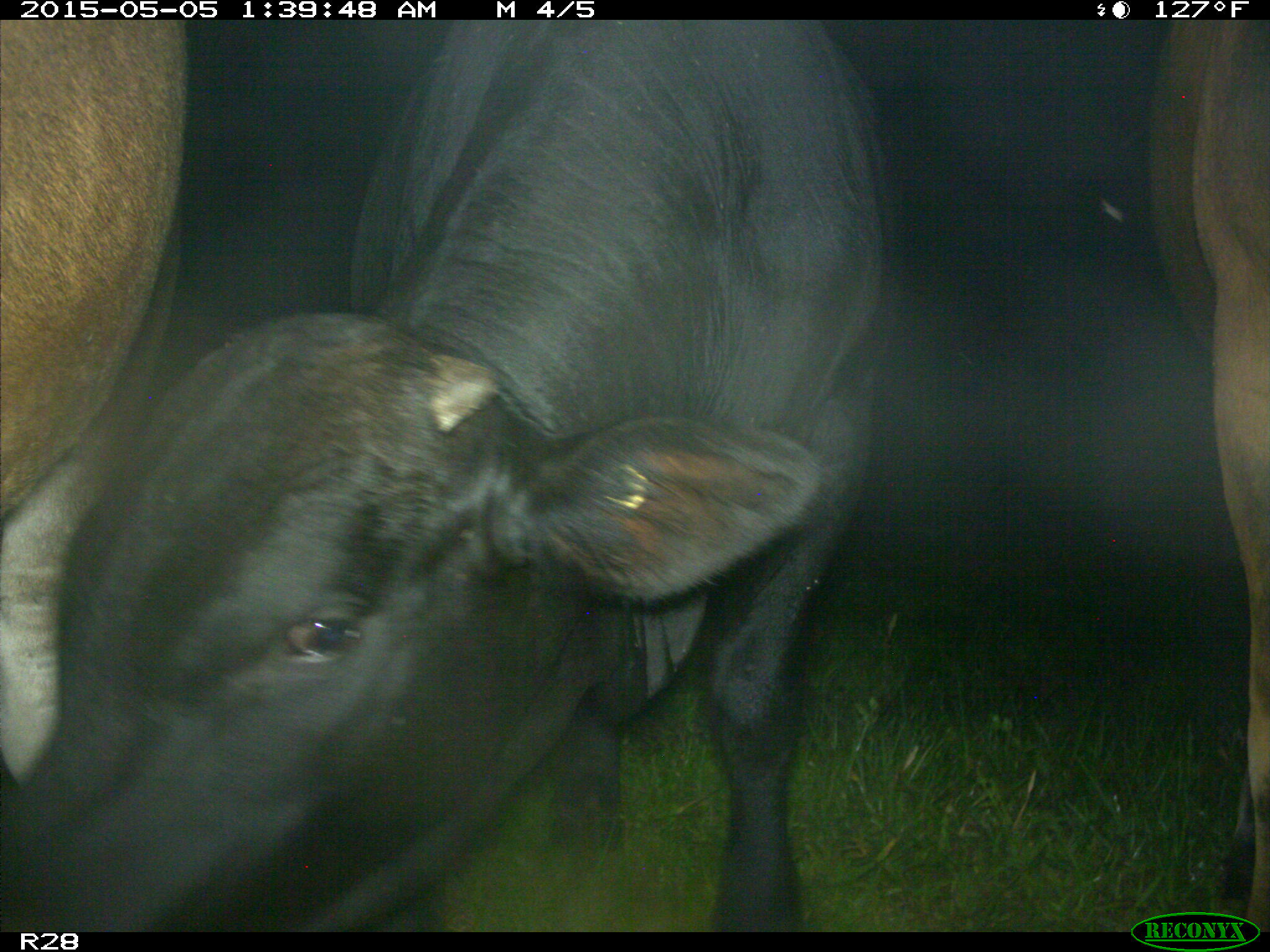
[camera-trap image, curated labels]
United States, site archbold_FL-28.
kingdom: Animalia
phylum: Chordata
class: Mammalia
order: Artiodactyla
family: Bovidae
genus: Bos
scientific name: Bos taurus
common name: domestic cow